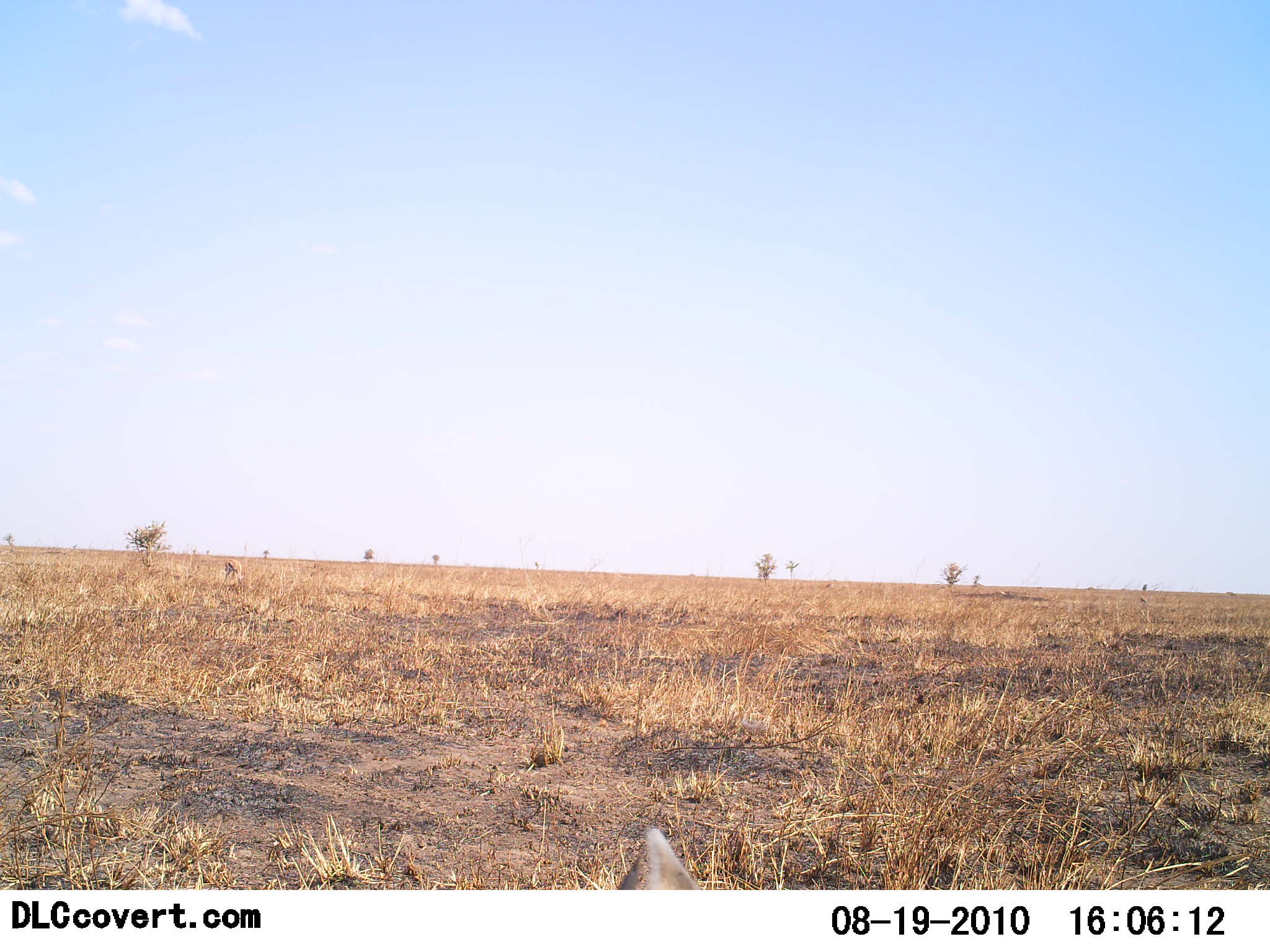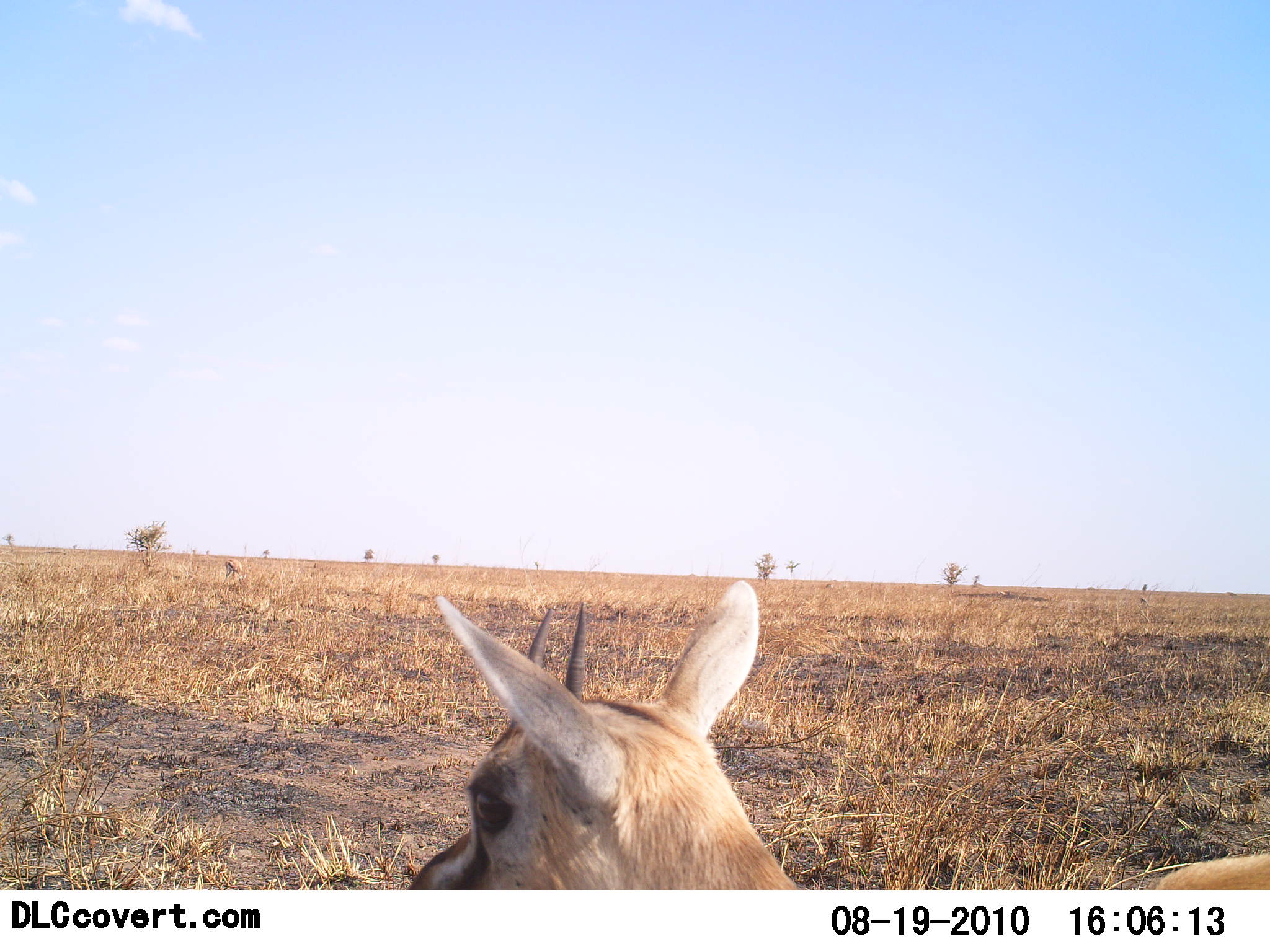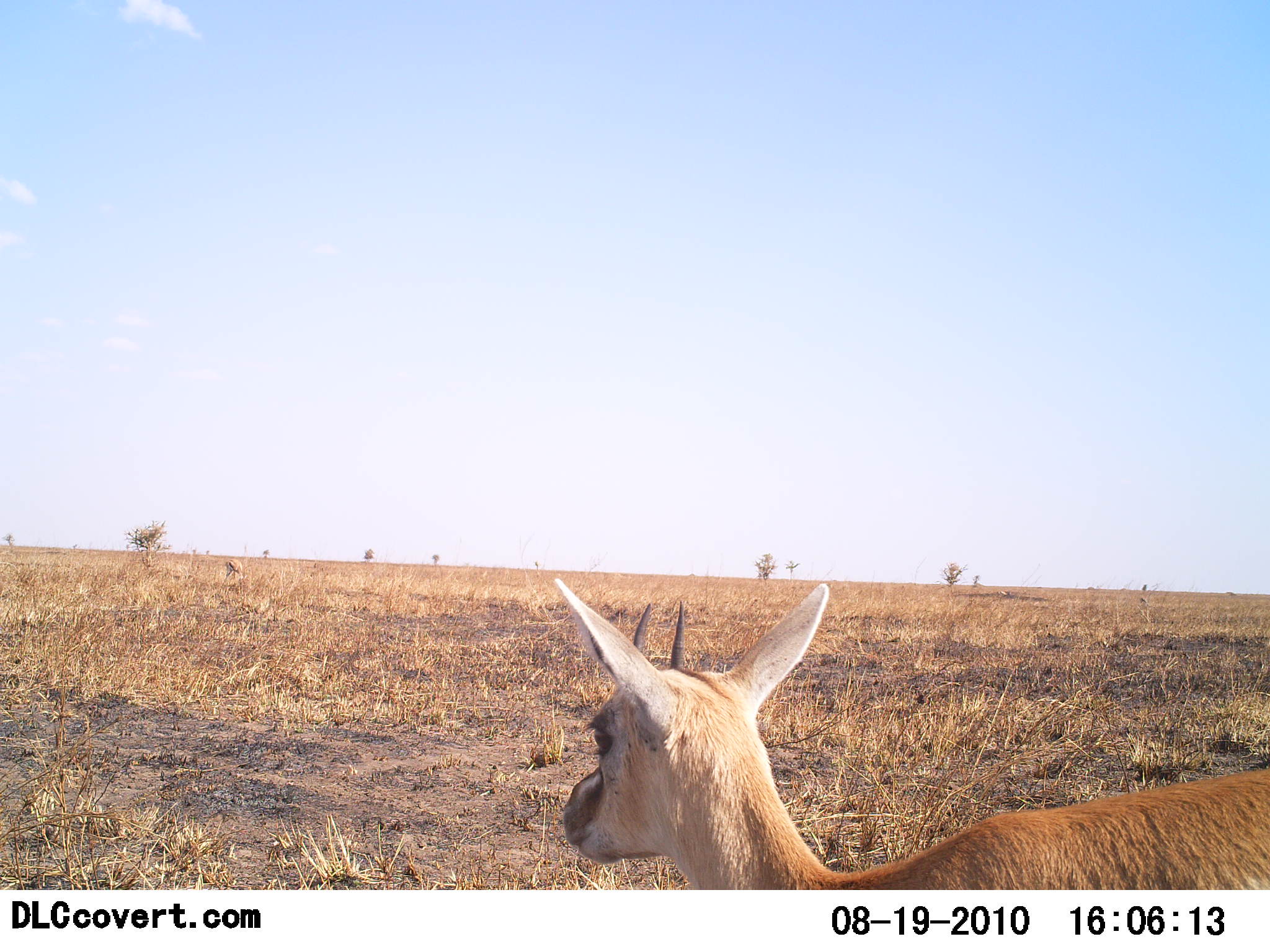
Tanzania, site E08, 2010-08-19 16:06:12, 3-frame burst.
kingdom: Animalia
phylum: Chordata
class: Mammalia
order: Artiodactyla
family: Bovidae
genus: Eudorcas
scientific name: Eudorcas thomsonii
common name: thomson's gazelle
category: gazellethomsons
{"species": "gazellethomsons (thomson's gazelle) (Eudorcas thomsonii)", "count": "1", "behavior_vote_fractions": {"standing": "57%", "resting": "4%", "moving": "39%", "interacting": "0%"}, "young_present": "0%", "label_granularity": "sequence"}